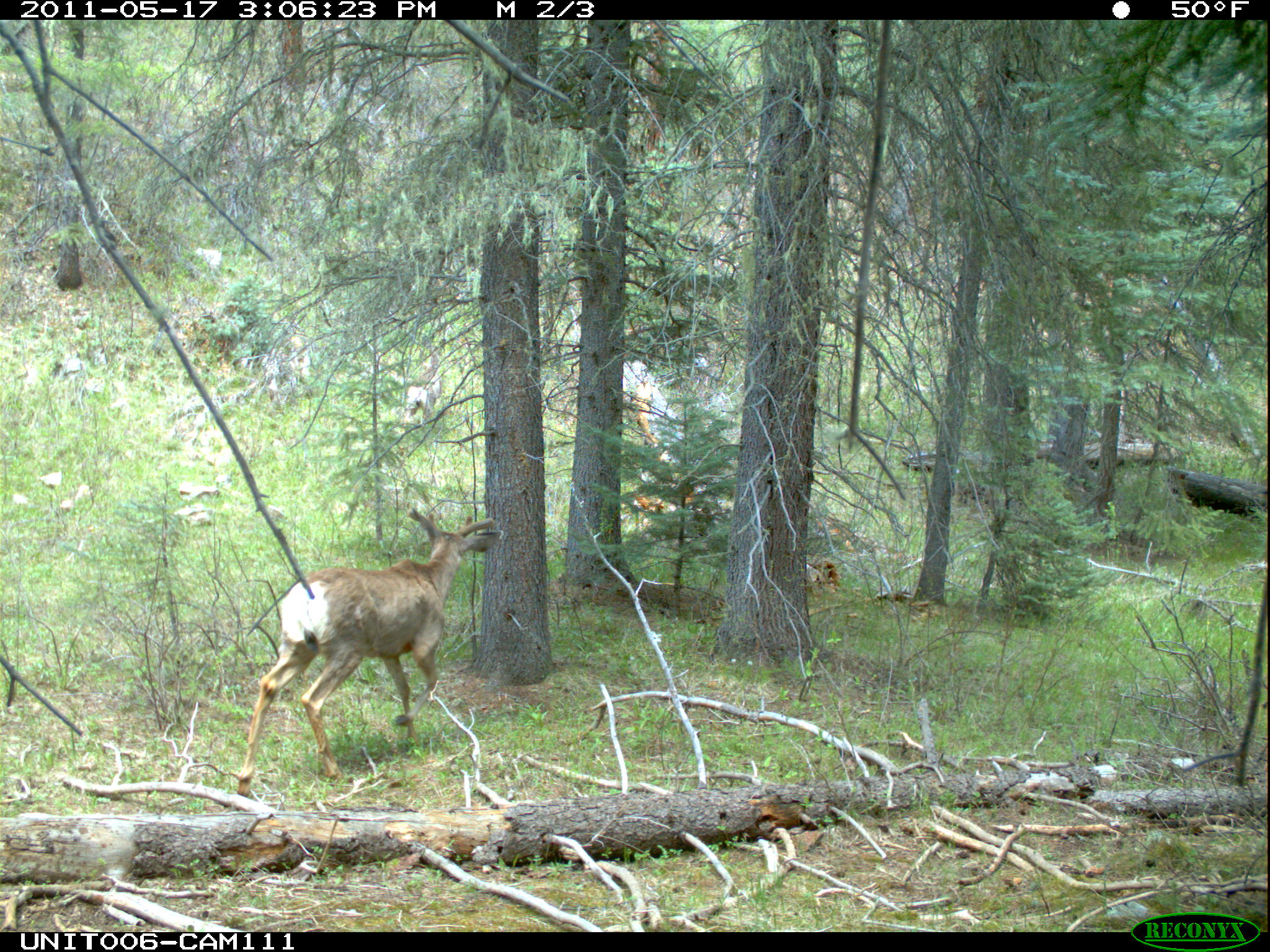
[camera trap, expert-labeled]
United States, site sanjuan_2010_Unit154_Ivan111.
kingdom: Animalia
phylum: Chordata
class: Mammalia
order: Artiodactyla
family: Cervidae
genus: Odocoileus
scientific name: Odocoileus hemionus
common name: mule deer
Odocoileus hemionus (mule deer).